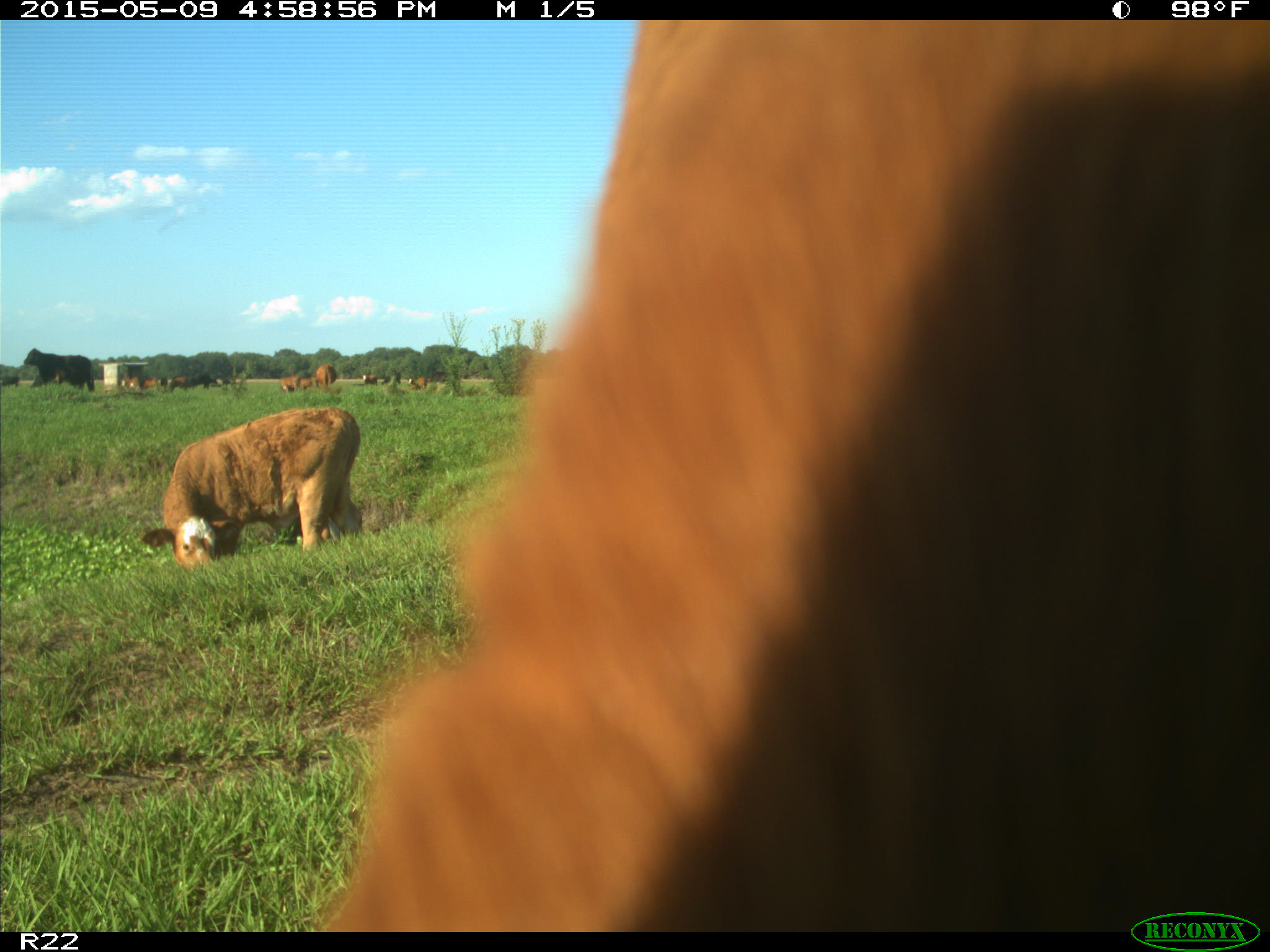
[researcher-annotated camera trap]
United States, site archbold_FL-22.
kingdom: Animalia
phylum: Chordata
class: Mammalia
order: Artiodactyla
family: Bovidae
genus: Bos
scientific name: Bos taurus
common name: domestic cow